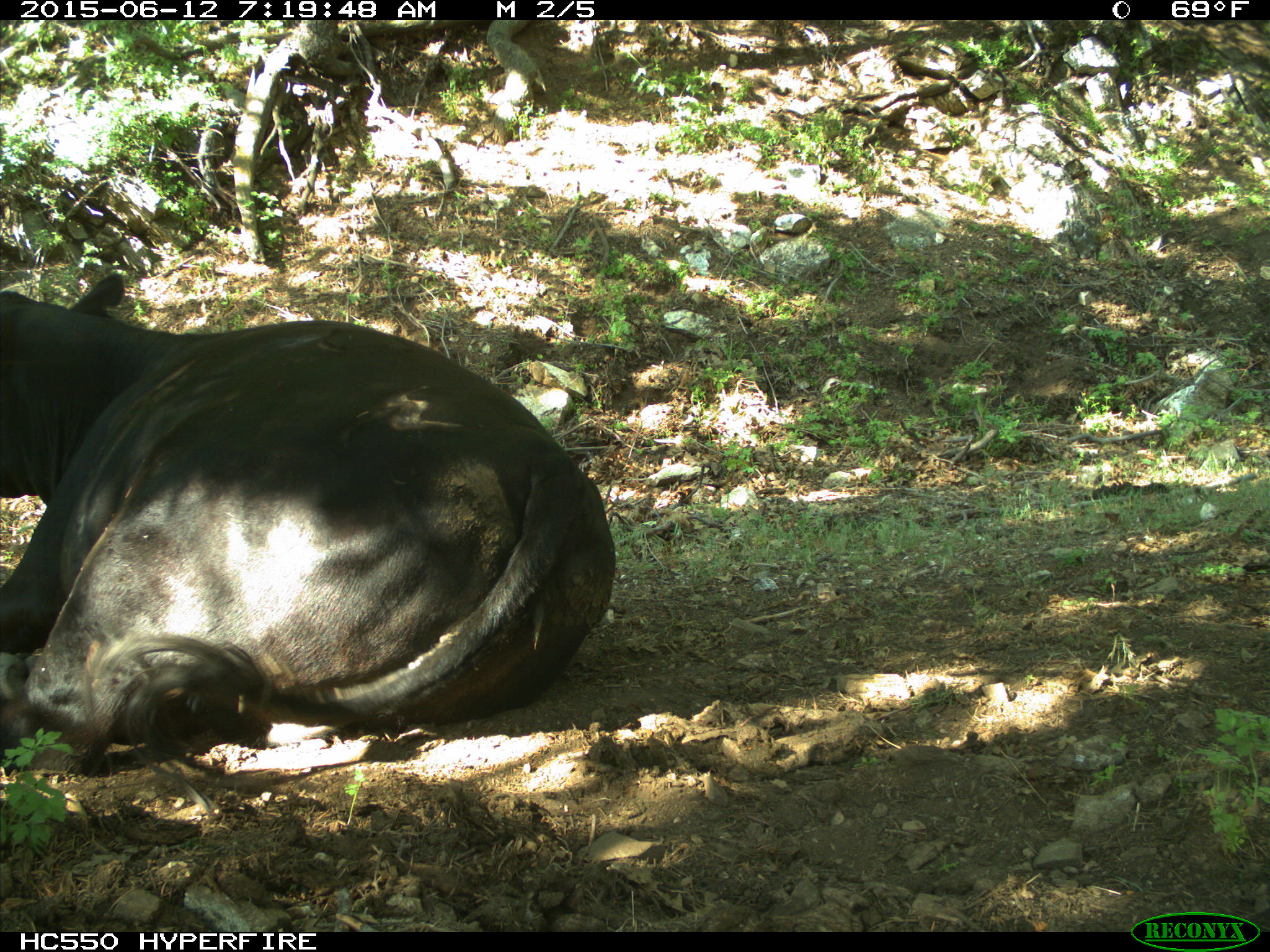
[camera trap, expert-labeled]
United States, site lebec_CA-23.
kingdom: Animalia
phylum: Chordata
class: Mammalia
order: Artiodactyla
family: Bovidae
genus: Bos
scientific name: Bos taurus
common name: domestic cow